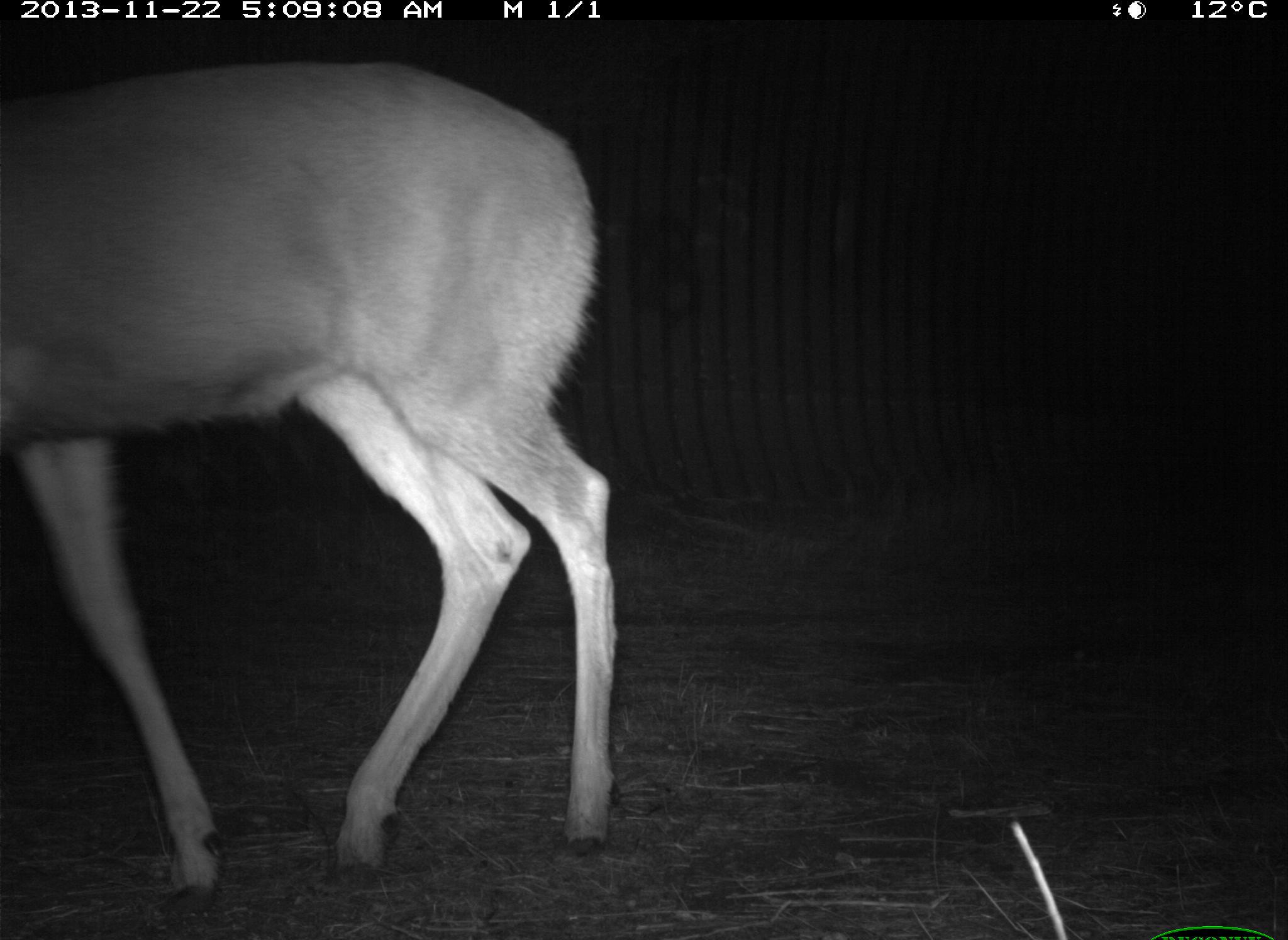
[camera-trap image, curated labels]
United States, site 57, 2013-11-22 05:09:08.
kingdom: Animalia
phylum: Chordata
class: Mammalia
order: Artiodactyla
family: Cervidae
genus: Odocoileus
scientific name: Odocoileus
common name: deer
Deer (Odocoileus).